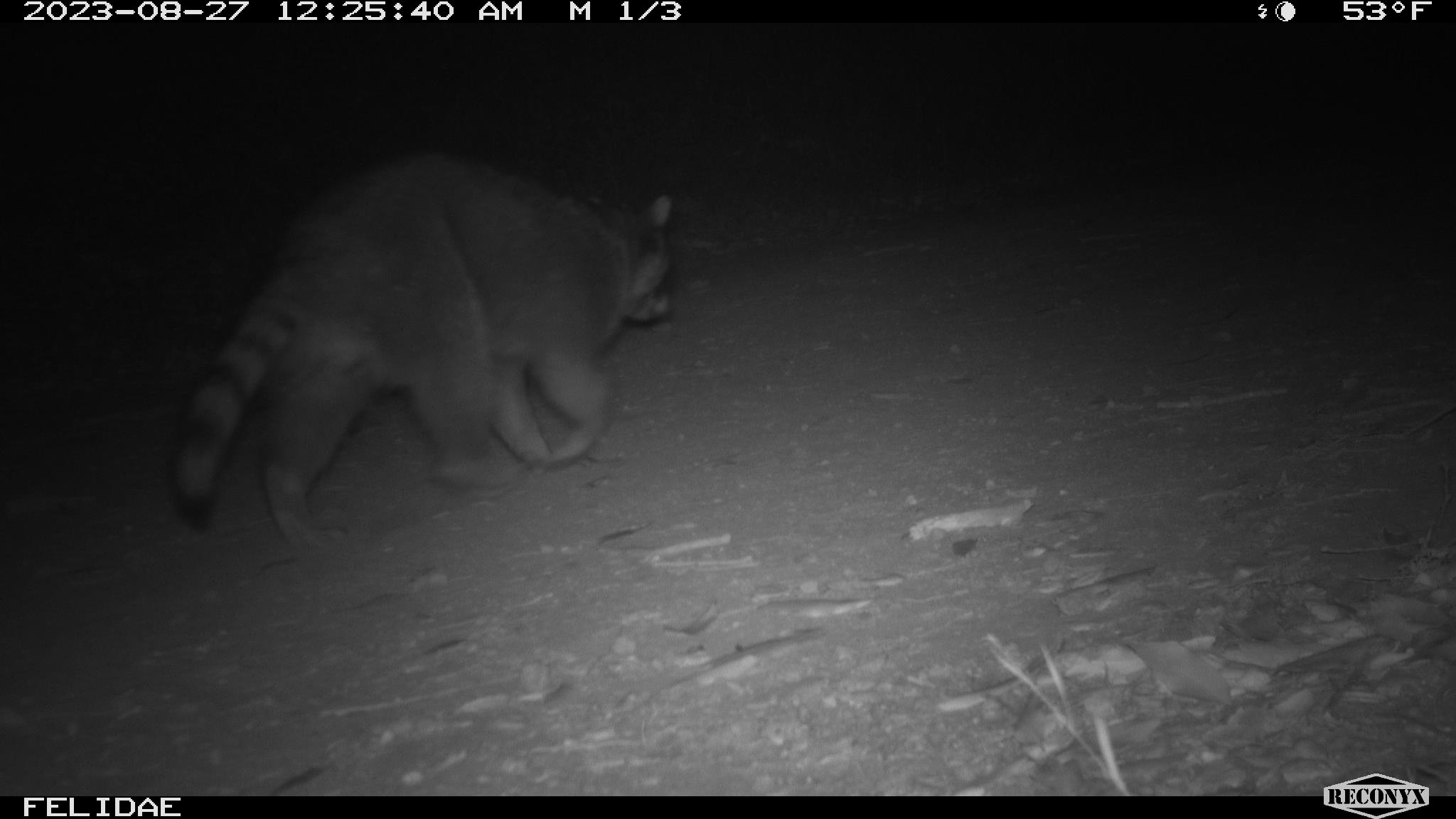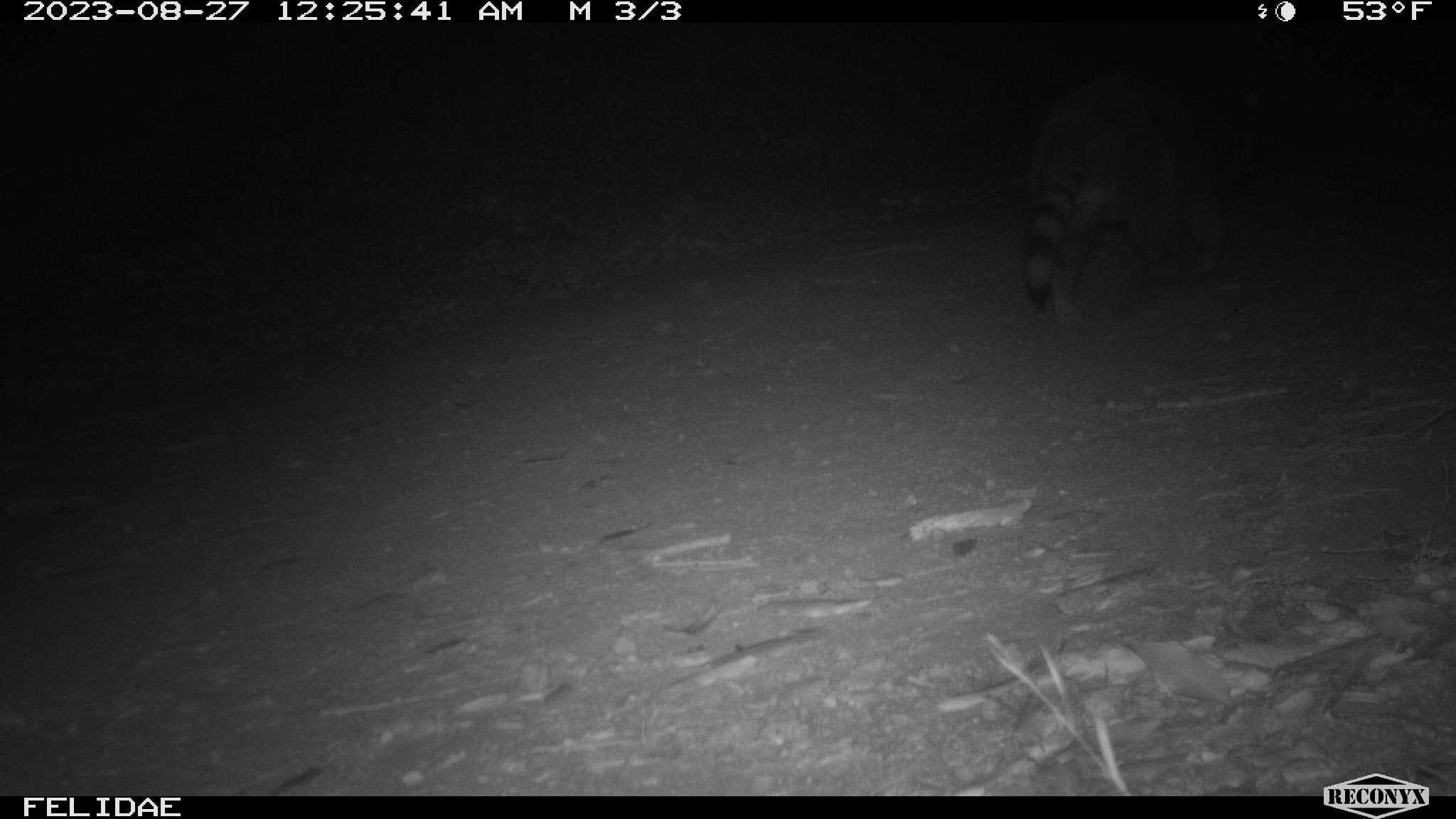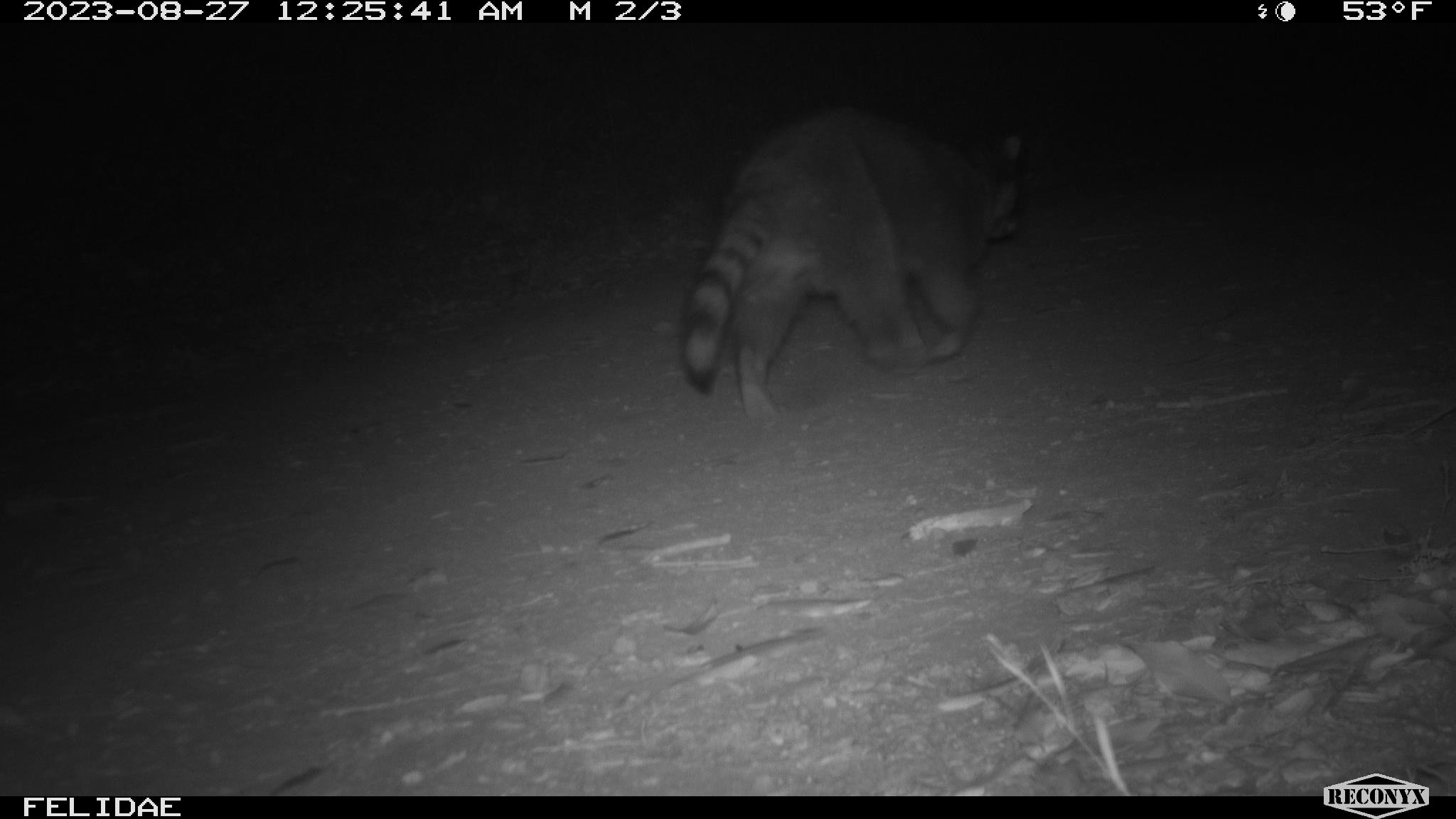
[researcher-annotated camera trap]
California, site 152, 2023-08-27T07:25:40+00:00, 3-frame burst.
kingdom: Animalia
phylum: Chordata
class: Mammalia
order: Carnivora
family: Procyonidae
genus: Procyon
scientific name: Procyon lotor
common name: raccoon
Raccoon (Procyon lotor).